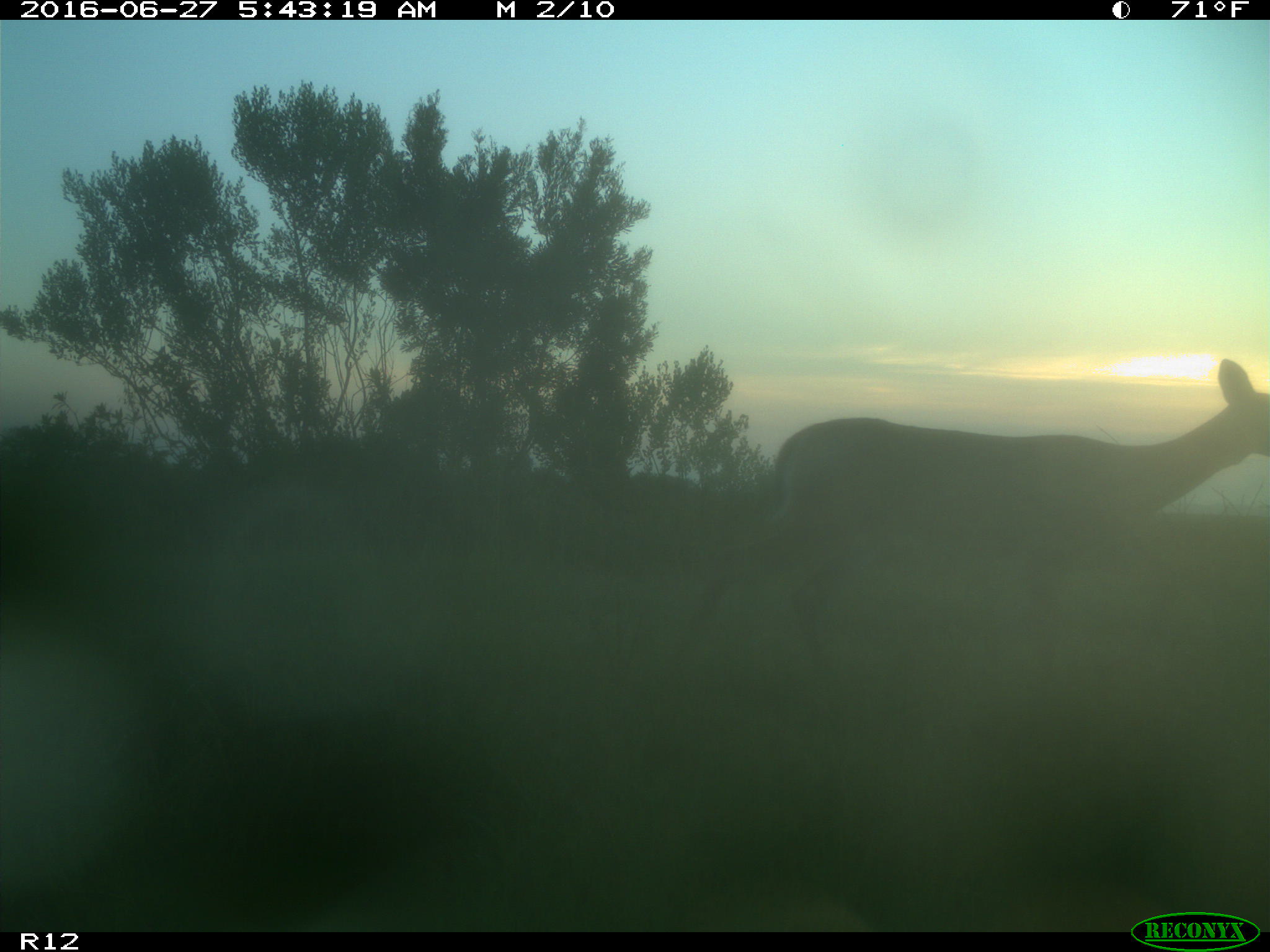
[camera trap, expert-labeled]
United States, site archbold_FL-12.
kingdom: Animalia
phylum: Chordata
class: Mammalia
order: Artiodactyla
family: Cervidae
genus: Odocoileus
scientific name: Odocoileus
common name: deer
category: unidentified deer